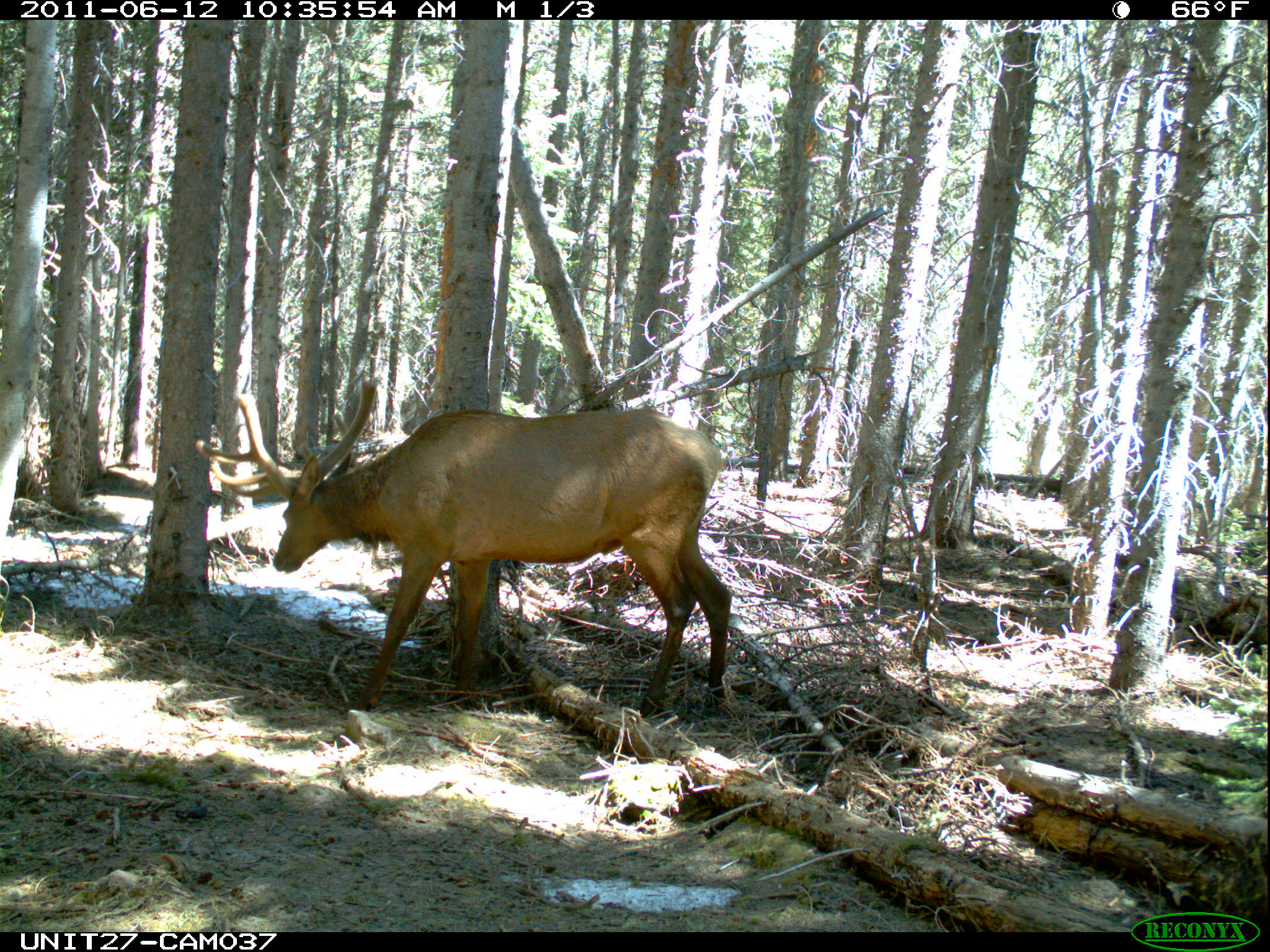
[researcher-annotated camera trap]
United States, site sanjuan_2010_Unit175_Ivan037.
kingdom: Animalia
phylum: Chordata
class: Mammalia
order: Artiodactyla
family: Cervidae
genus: Cervus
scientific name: Cervus elaphus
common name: red deer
Cervus elaphus (red deer).